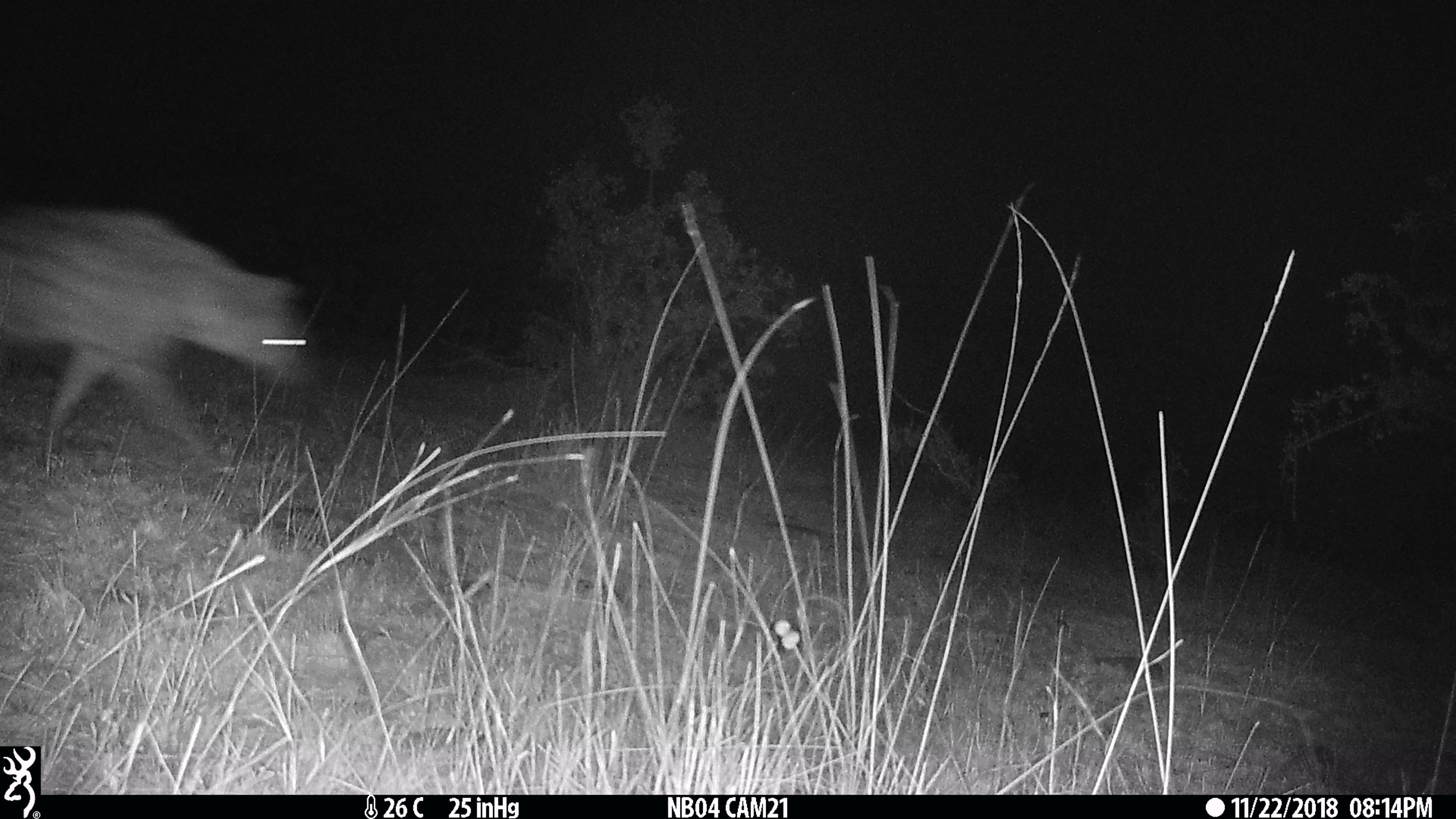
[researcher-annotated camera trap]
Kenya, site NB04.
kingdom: Animalia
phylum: Chordata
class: Mammalia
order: Carnivora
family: Hyaenidae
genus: Crocuta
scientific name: Crocuta crocuta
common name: spotted hyena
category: hyena spotted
Hyena spotted (spotted hyena) (Crocuta crocuta).